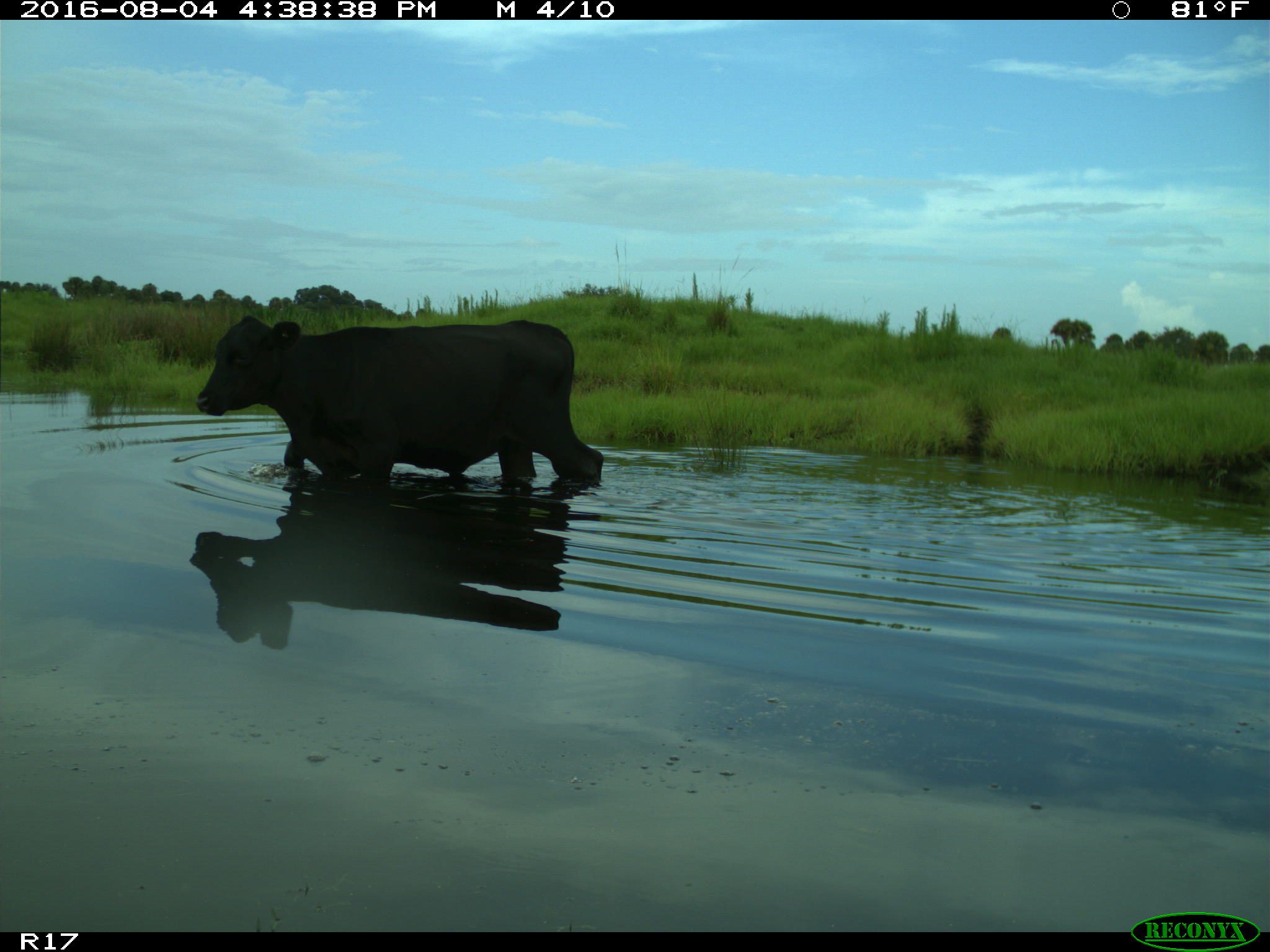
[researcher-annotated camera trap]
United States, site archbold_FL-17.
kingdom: Animalia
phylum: Chordata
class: Mammalia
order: Artiodactyla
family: Bovidae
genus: Bos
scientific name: Bos taurus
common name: domestic cow